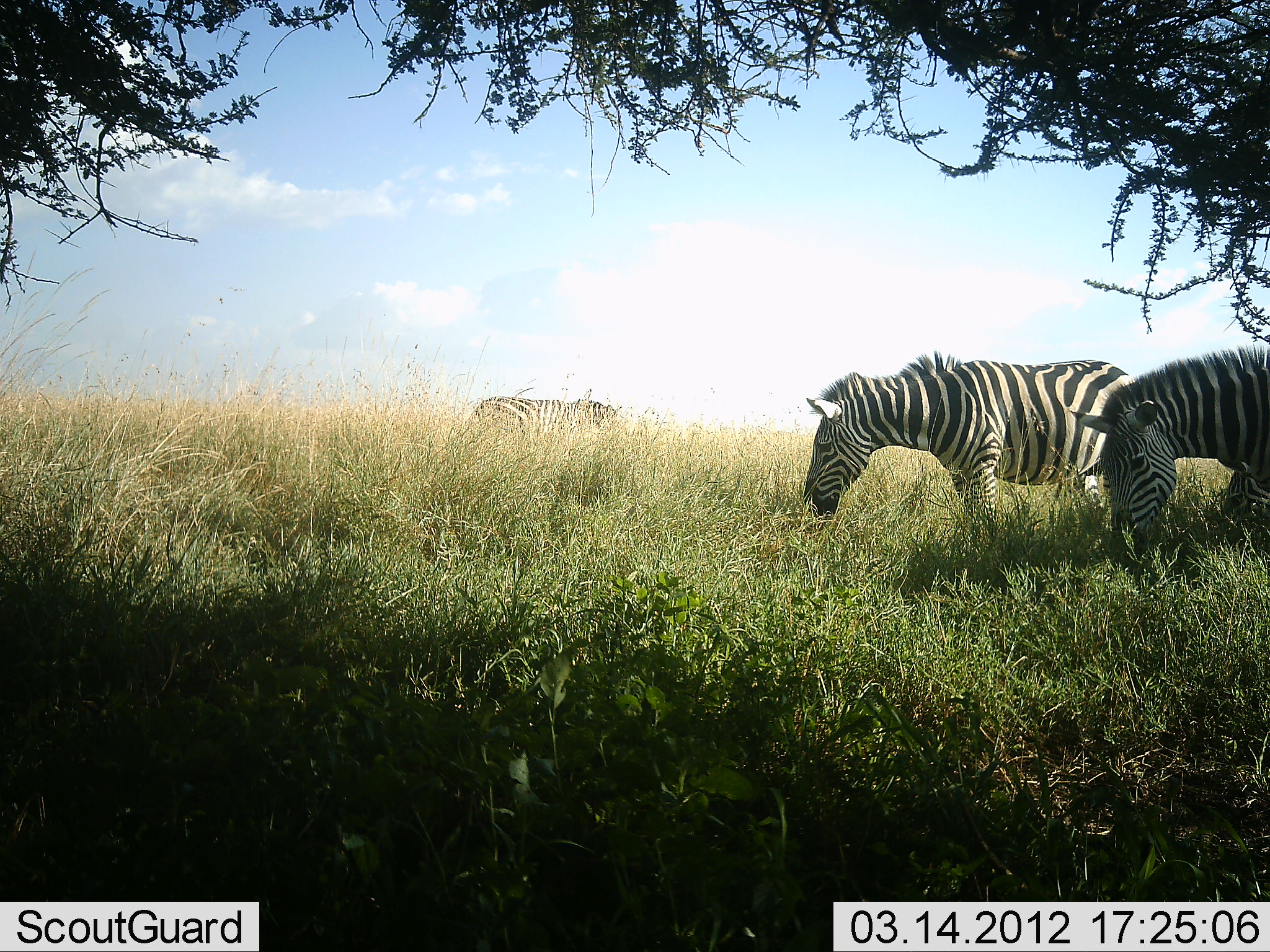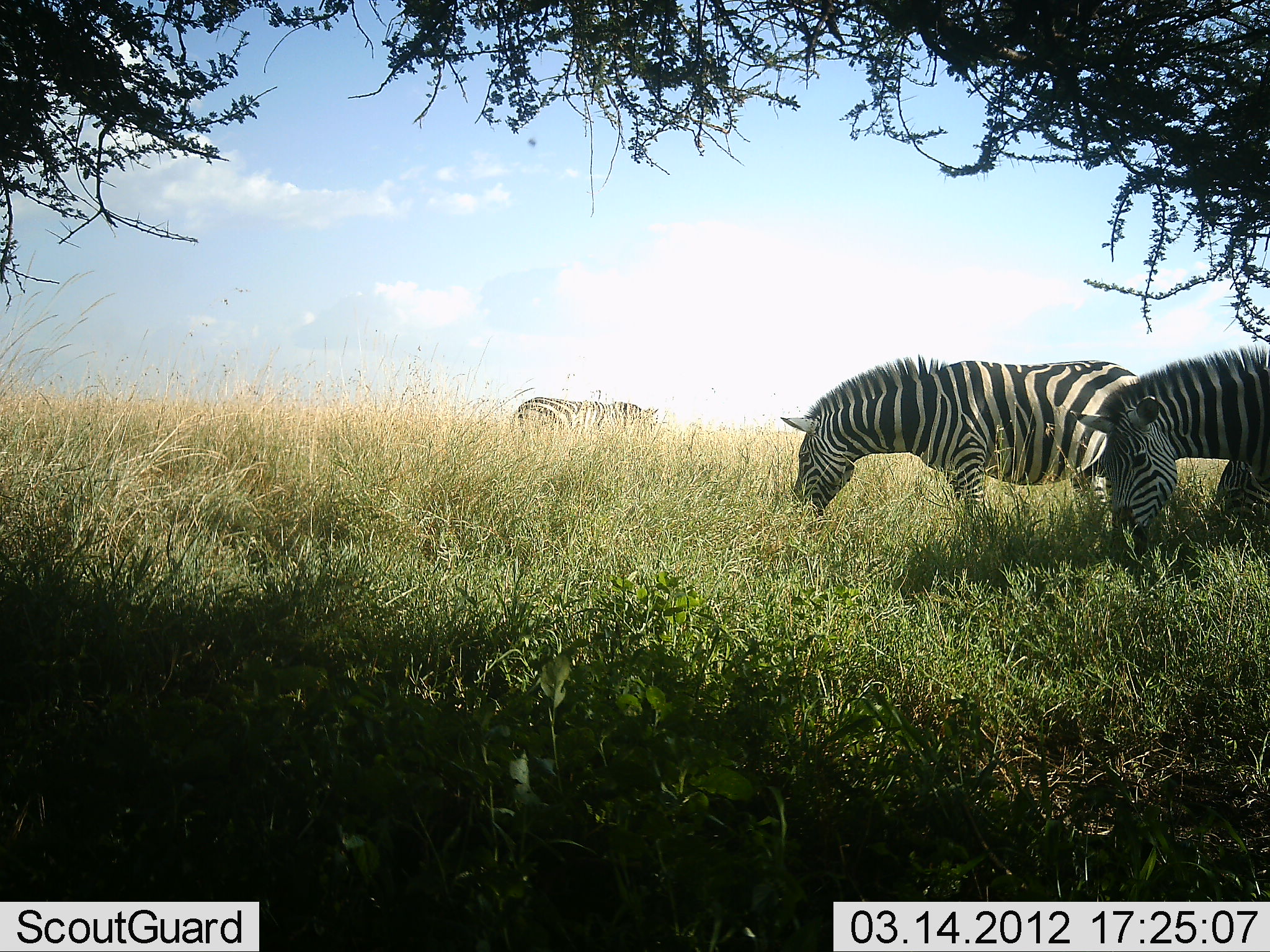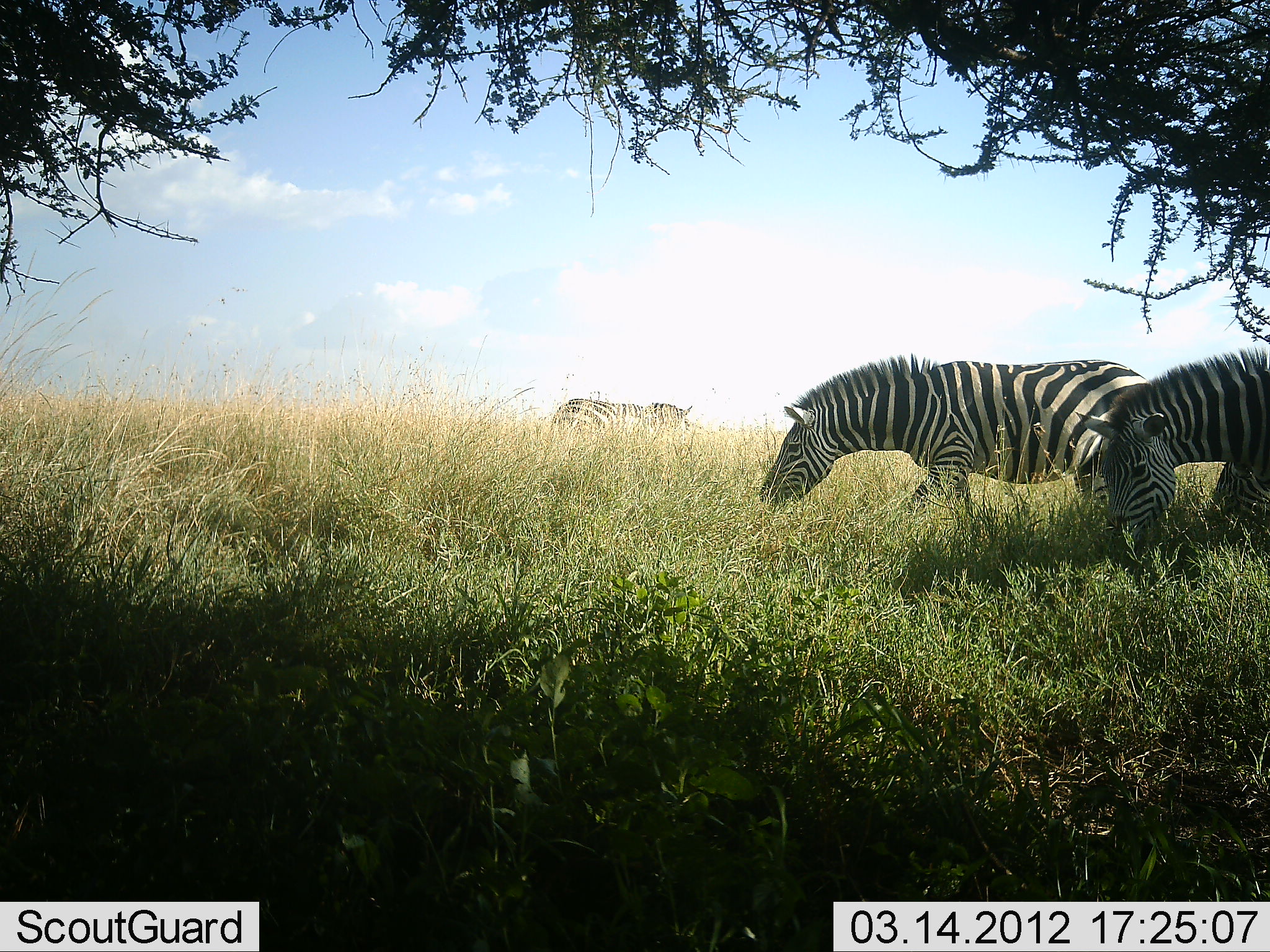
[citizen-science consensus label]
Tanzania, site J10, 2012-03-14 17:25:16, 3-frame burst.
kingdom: Animalia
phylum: Chordata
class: Mammalia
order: Perissodactyla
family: Equidae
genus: Equus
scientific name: Equus quagga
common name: plains zebra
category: zebra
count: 3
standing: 22%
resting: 0%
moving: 33%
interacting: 0%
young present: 0%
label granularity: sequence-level